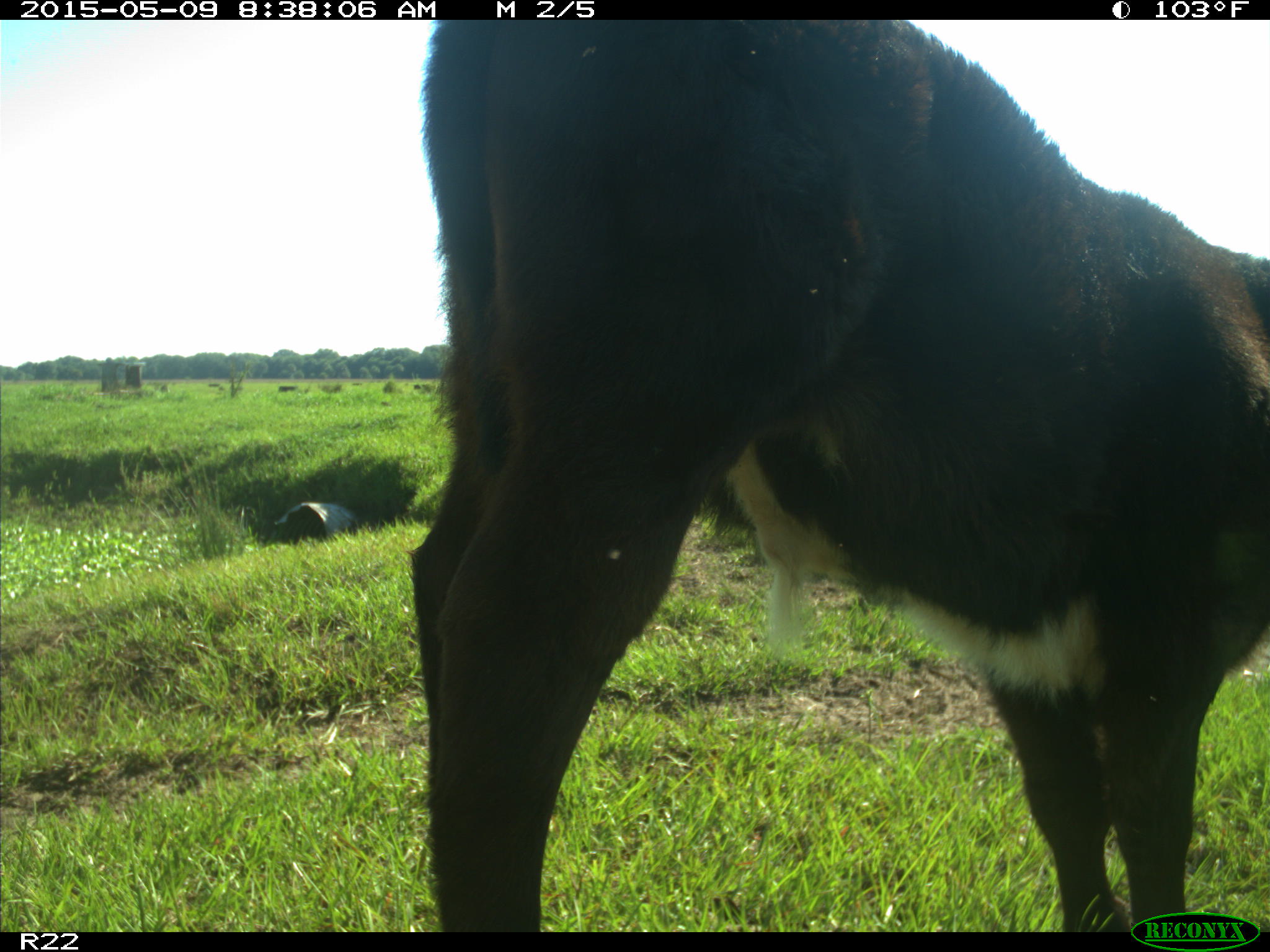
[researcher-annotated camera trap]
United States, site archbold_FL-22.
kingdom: Animalia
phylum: Chordata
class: Mammalia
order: Artiodactyla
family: Bovidae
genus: Bos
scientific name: Bos taurus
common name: domestic cow